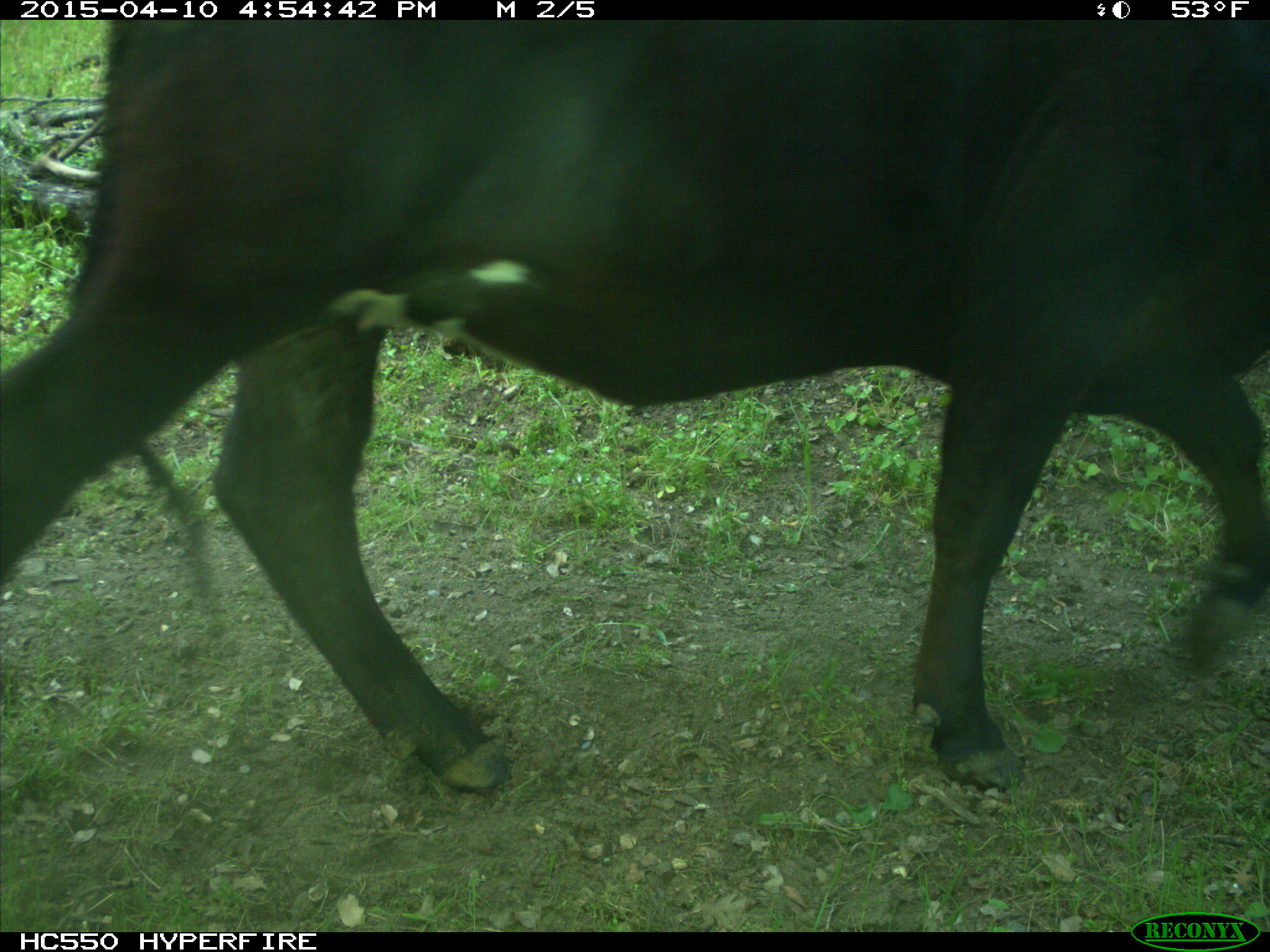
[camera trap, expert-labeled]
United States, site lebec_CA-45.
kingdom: Animalia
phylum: Chordata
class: Mammalia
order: Artiodactyla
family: Bovidae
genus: Bos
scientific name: Bos taurus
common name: domestic cow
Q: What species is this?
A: Bos taurus (domestic cow).